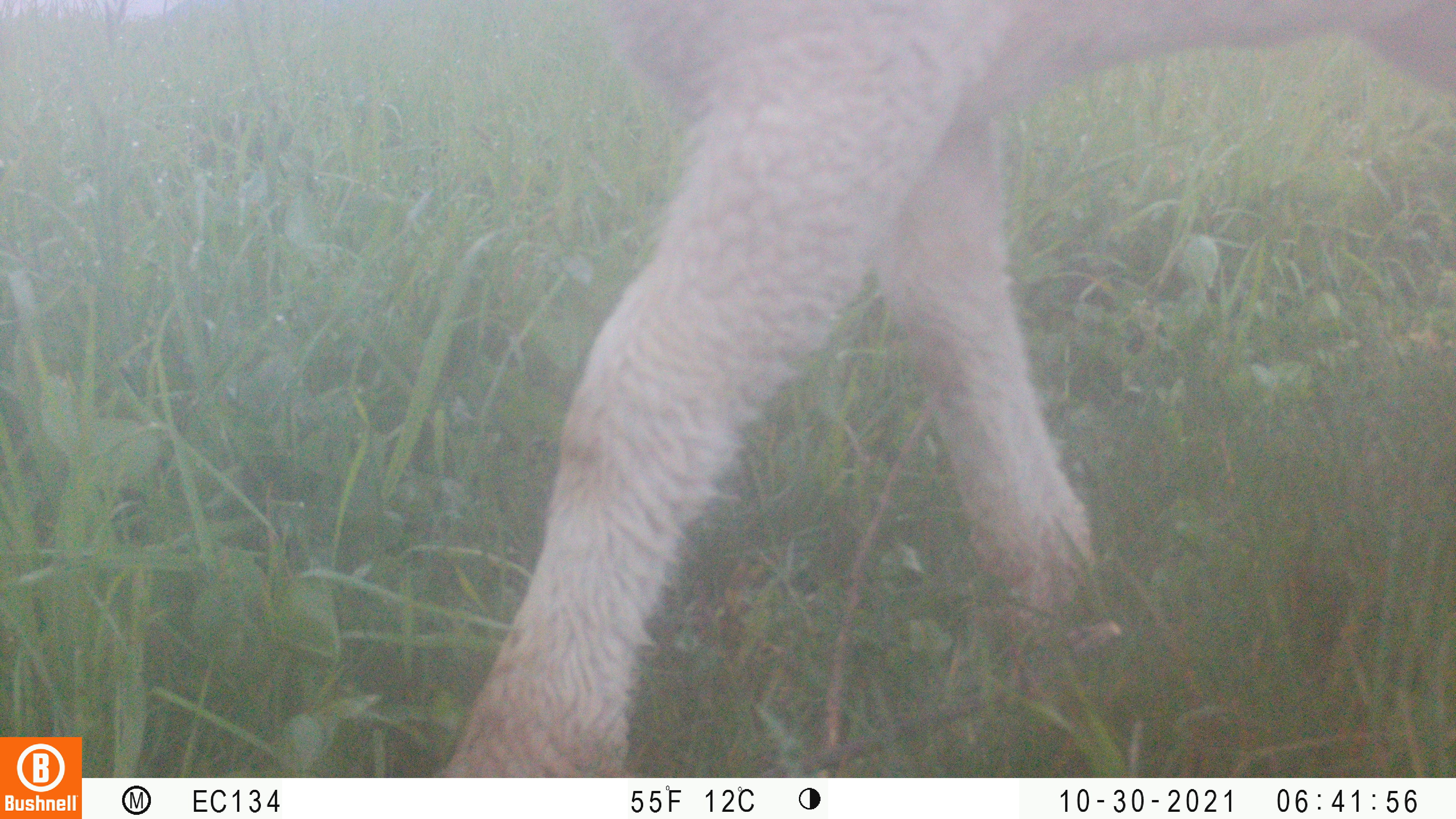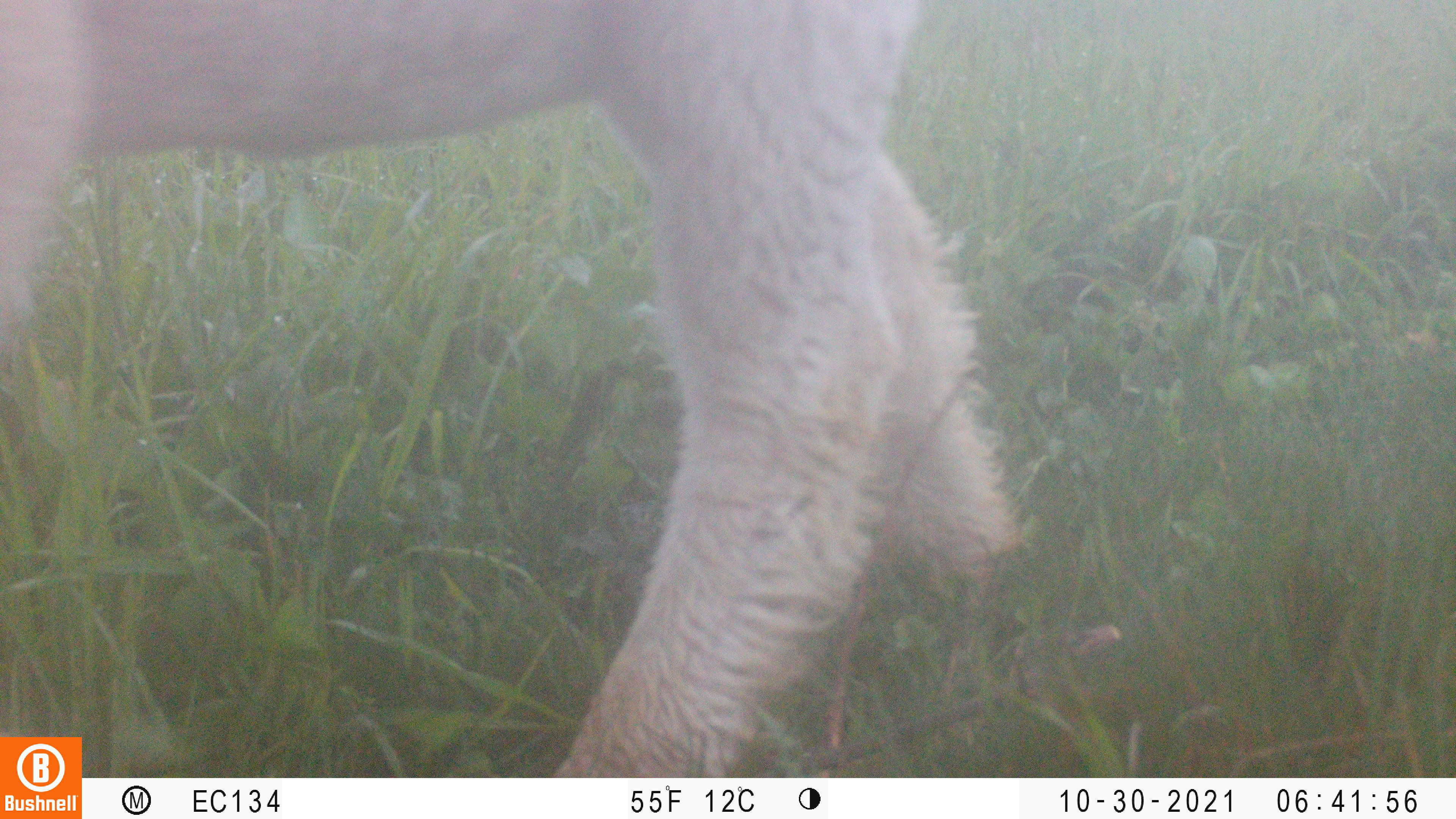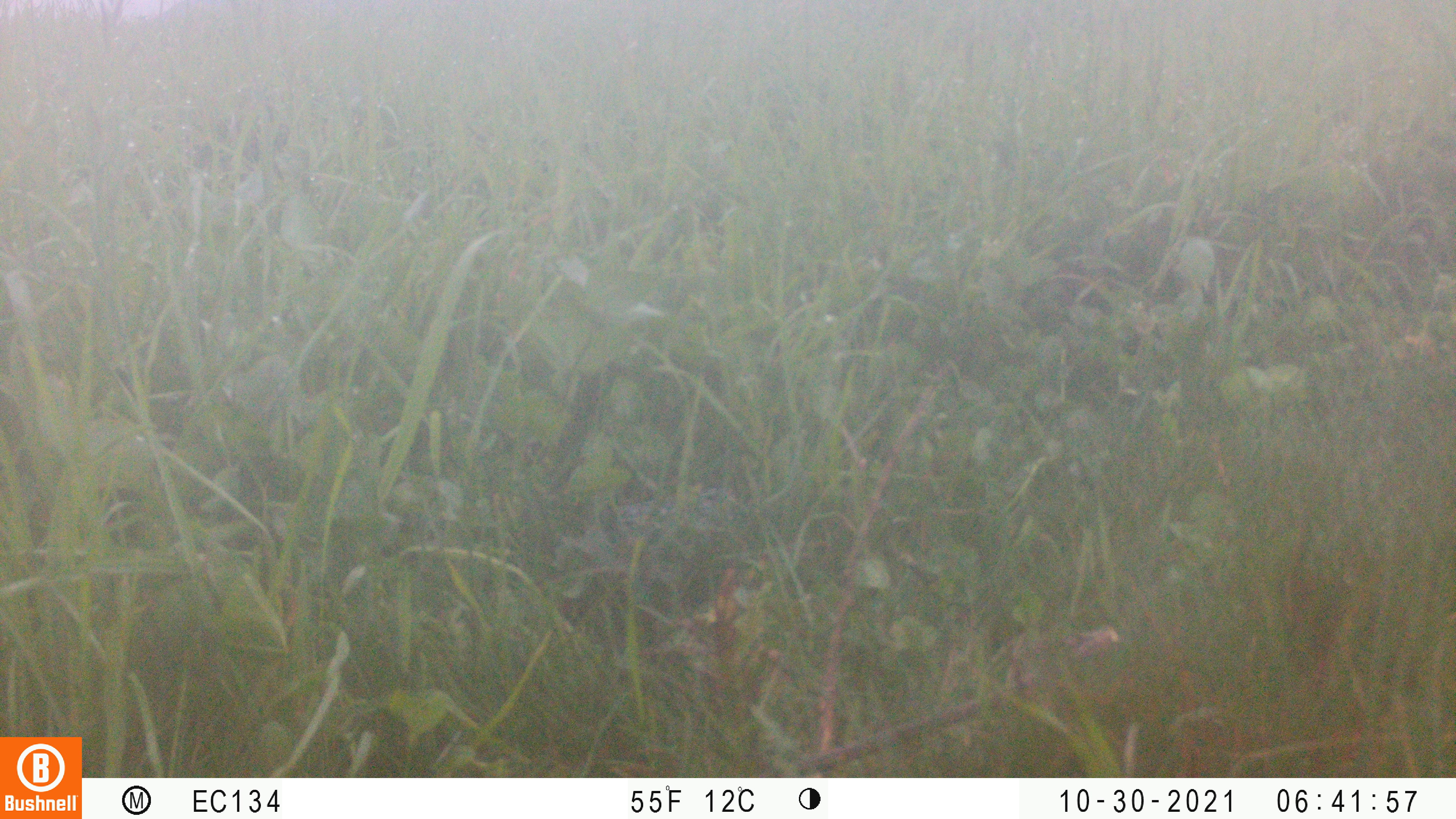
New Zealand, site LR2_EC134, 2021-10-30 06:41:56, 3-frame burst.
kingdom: Animalia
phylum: Chordata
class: Mammalia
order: Artiodactyla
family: Bovidae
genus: Bos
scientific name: Bos taurus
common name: domestic cow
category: cow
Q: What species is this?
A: Cow (domestic cow) (Bos taurus).